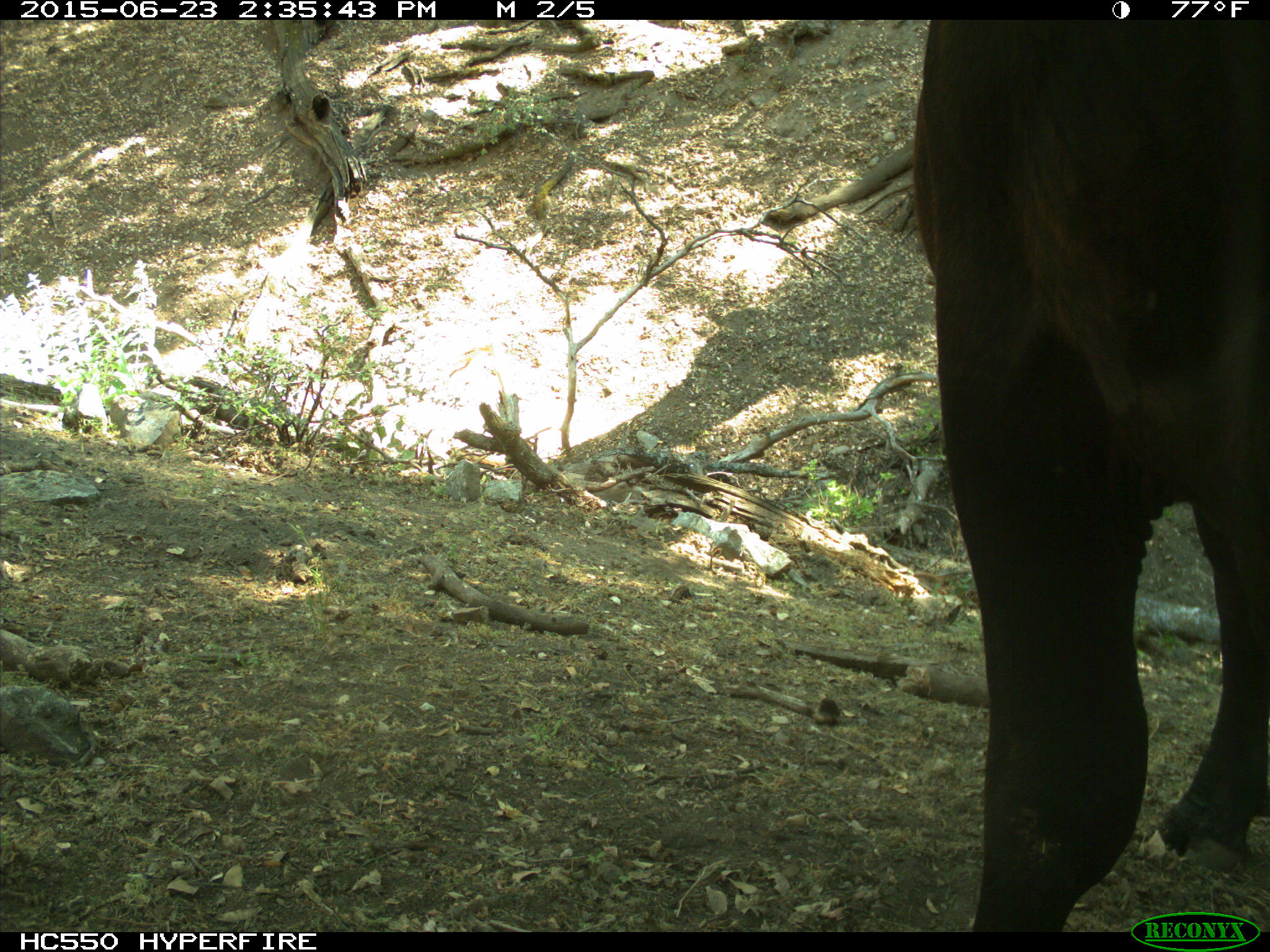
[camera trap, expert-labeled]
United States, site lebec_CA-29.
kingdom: Animalia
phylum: Chordata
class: Mammalia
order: Artiodactyla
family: Bovidae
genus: Bos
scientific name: Bos taurus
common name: domestic cow